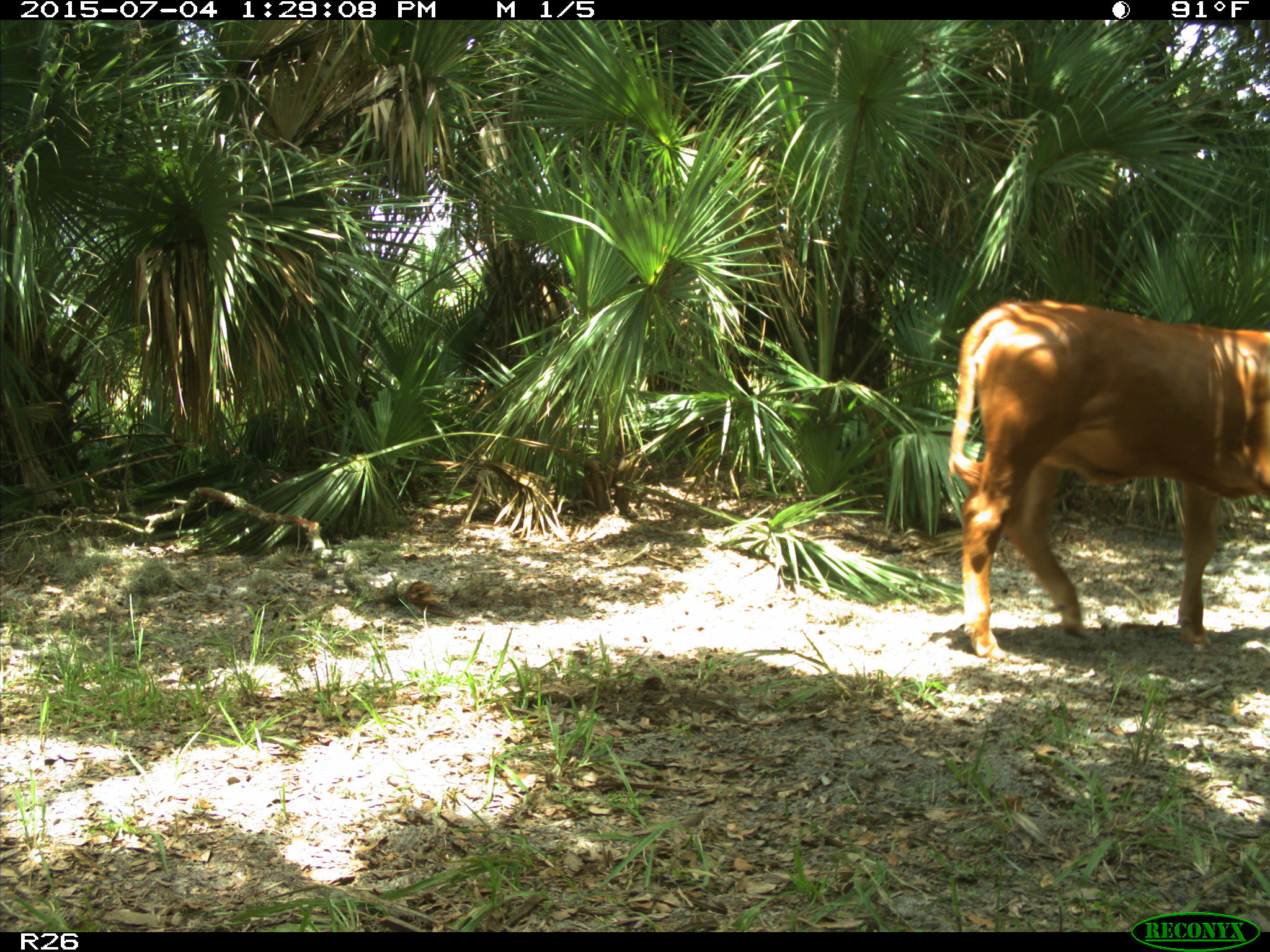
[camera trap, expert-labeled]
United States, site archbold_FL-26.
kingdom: Animalia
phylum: Chordata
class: Mammalia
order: Artiodactyla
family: Bovidae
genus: Bos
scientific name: Bos taurus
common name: domestic cow